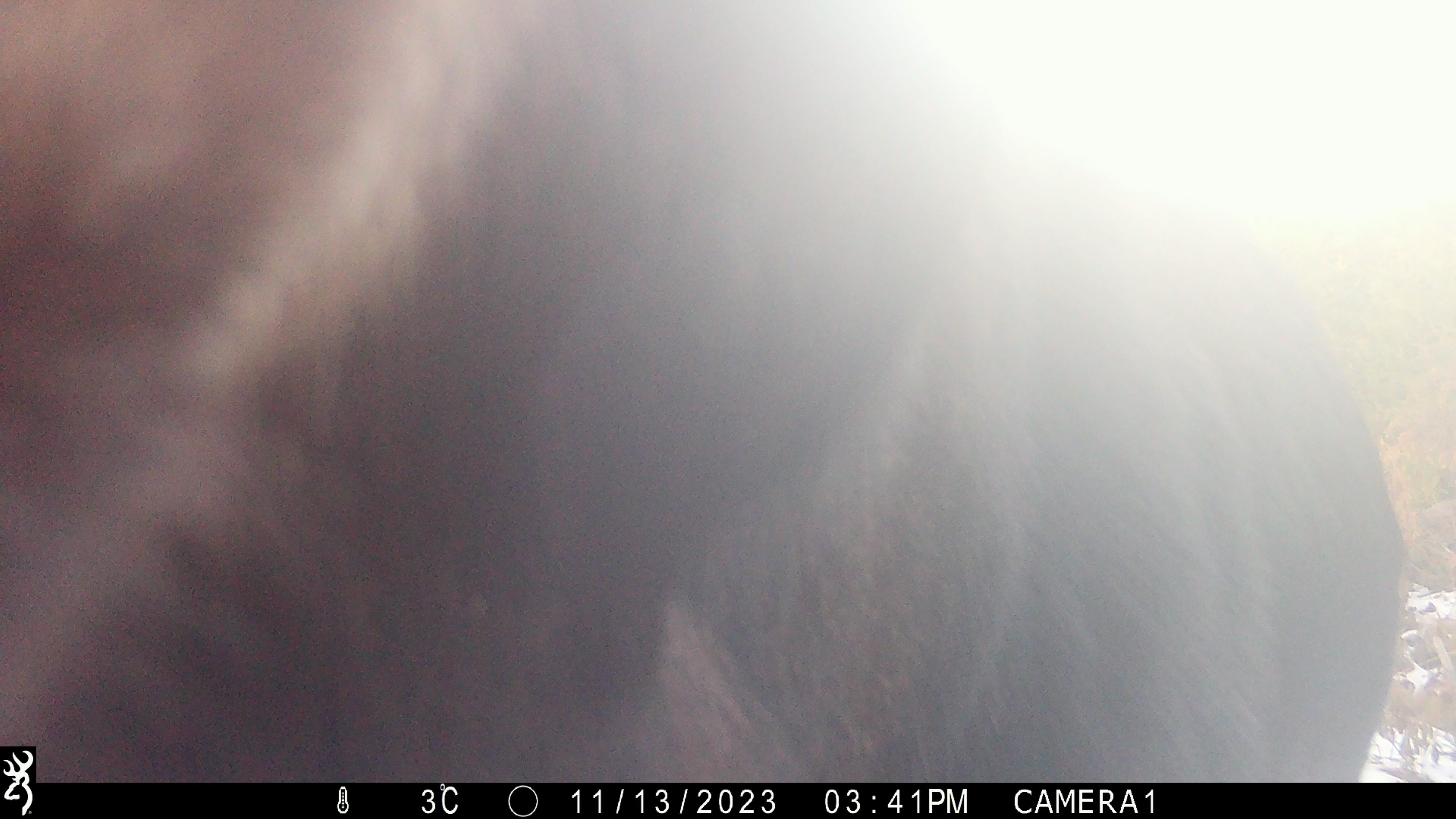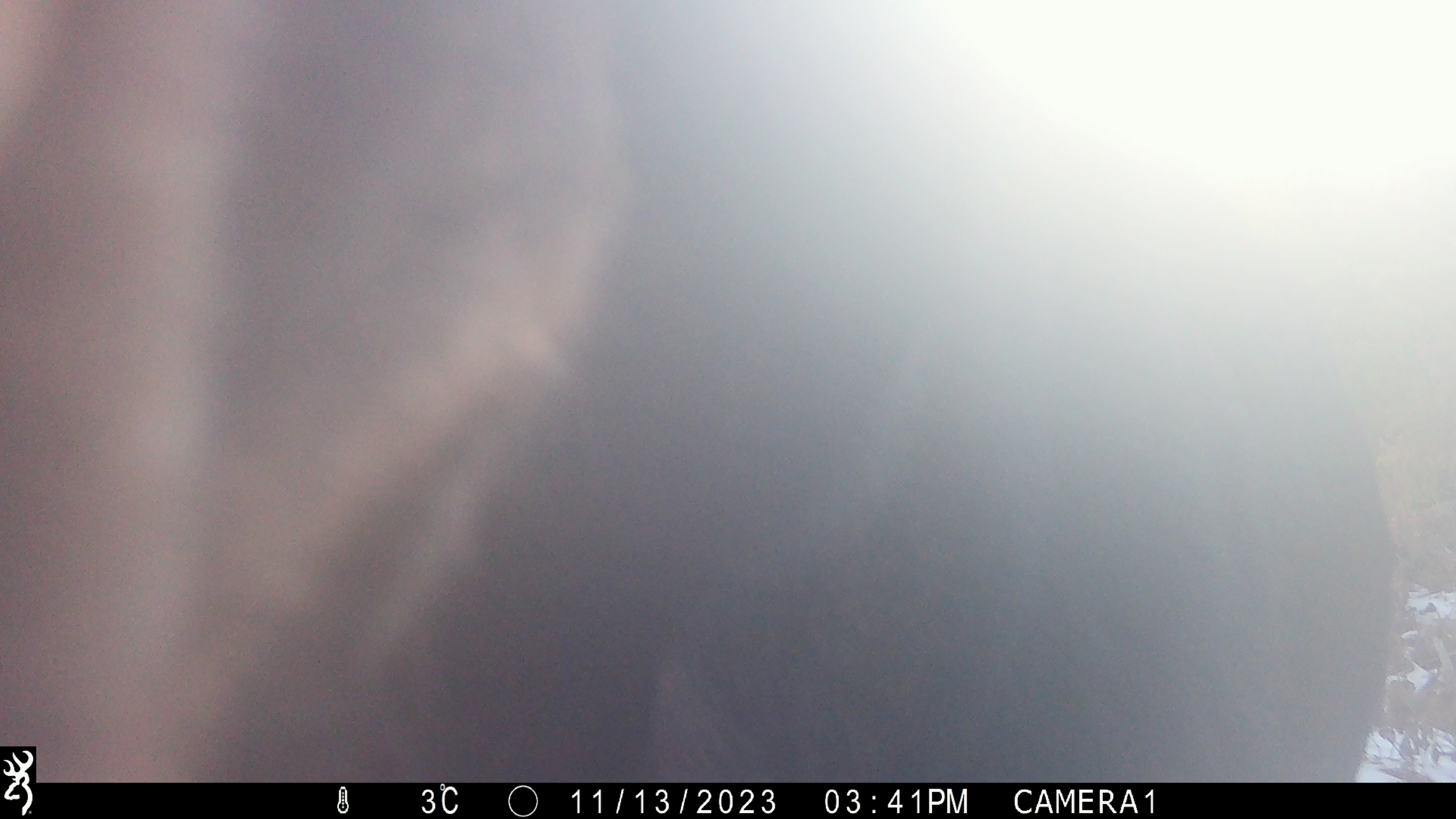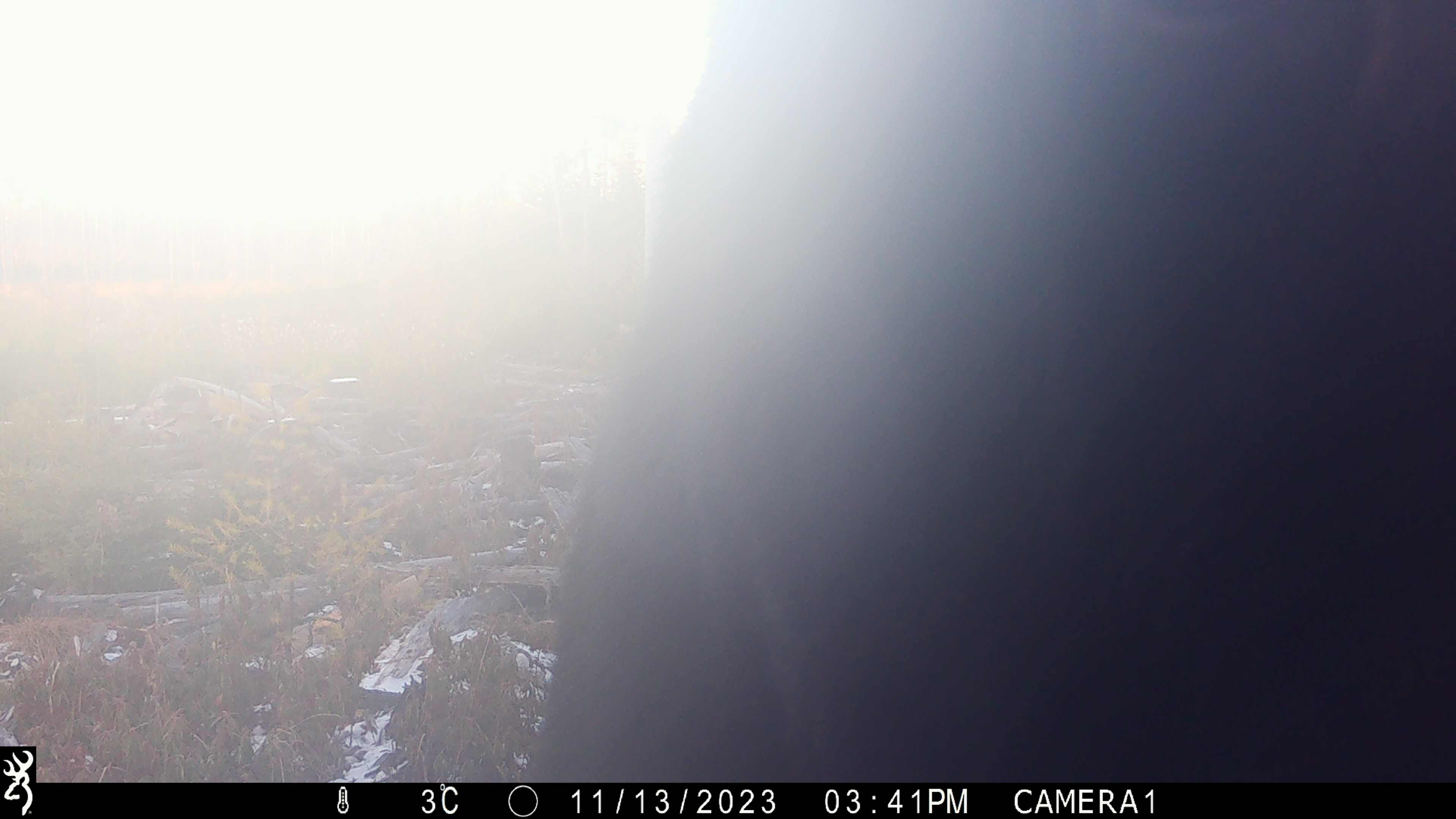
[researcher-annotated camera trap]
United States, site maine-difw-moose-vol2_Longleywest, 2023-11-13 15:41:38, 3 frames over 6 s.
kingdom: Animalia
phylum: Chordata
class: Mammalia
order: Artiodactyla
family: Cervidae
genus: Alces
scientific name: Alces alces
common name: moose